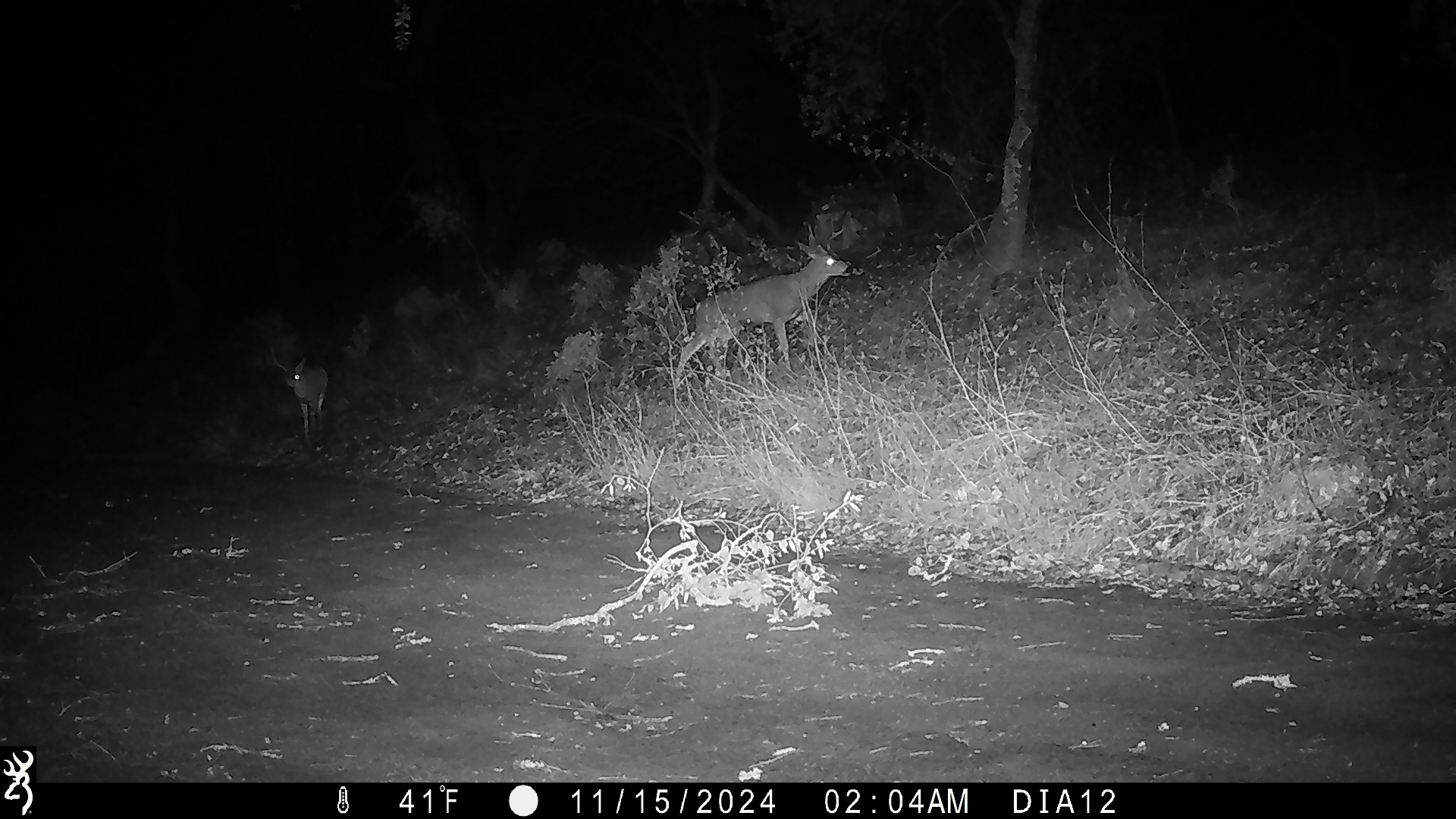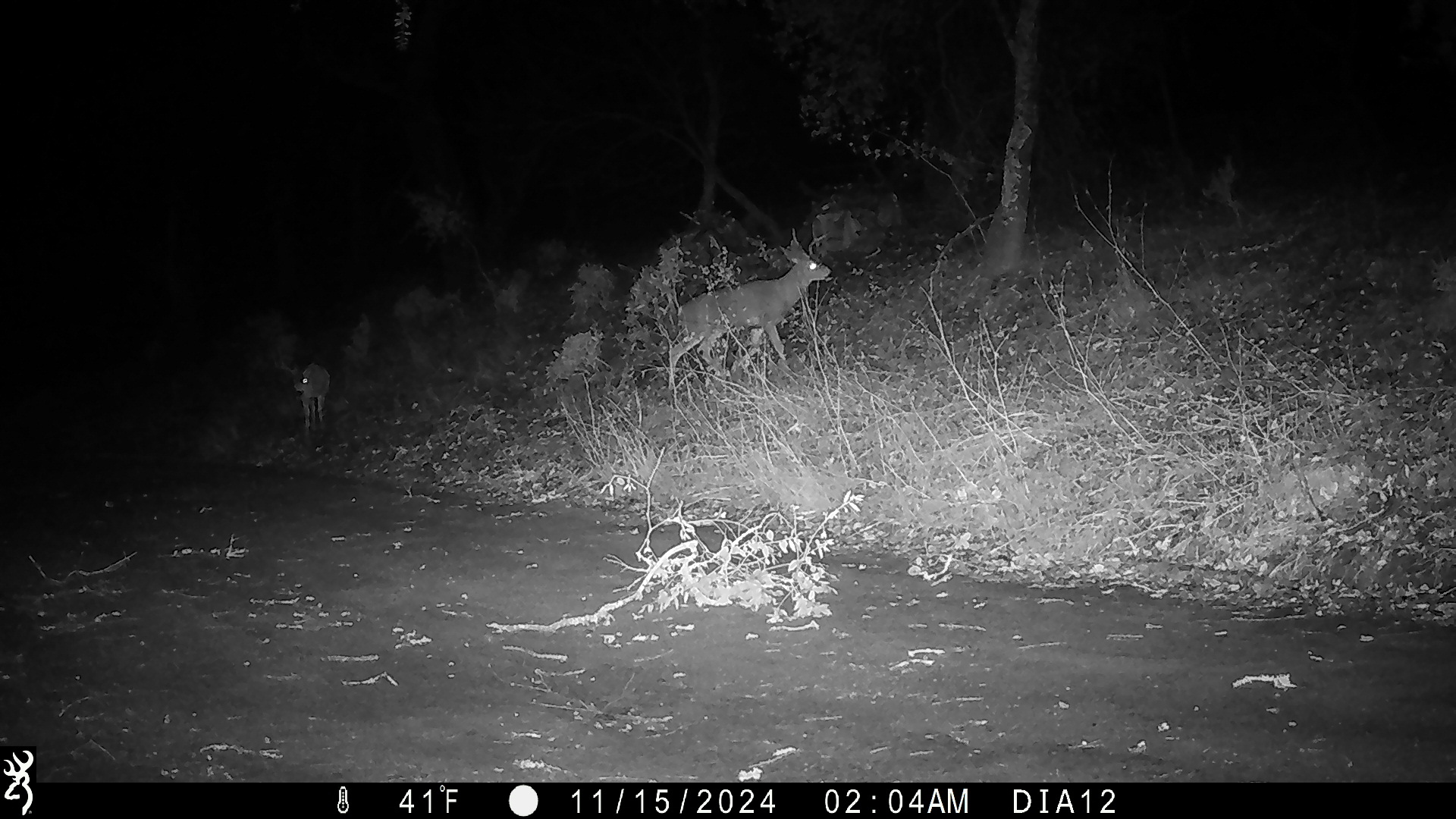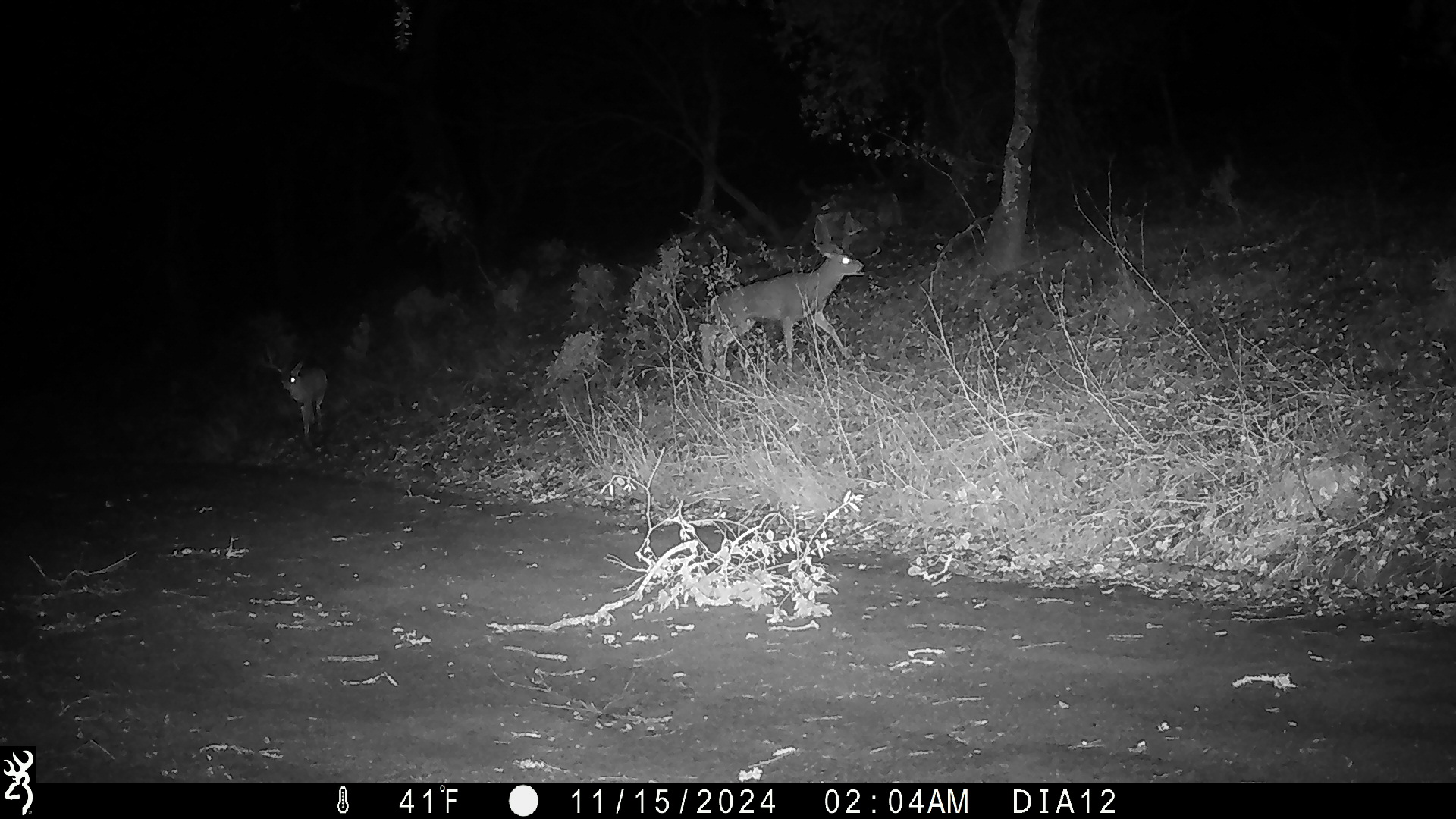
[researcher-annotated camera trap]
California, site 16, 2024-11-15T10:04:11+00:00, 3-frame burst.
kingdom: Animalia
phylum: Chordata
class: Mammalia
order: Artiodactyla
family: Cervidae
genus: Odocoileus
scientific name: Odocoileus hemionus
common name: mule deer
Mule deer (Odocoileus hemionus).